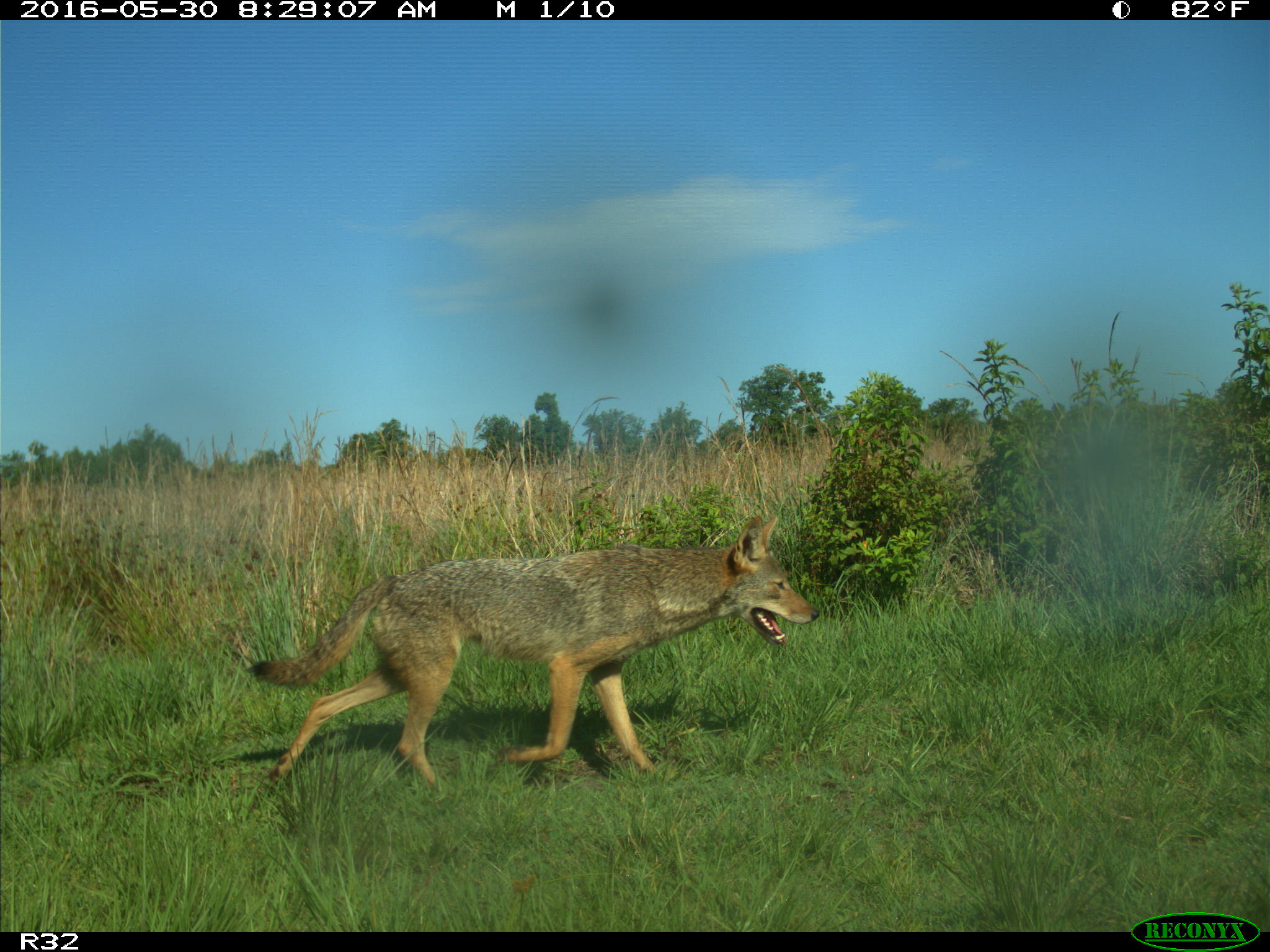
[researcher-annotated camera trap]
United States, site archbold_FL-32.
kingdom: Animalia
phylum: Chordata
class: Mammalia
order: Carnivora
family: Canidae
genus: Canis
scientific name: Canis latrans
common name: coyote